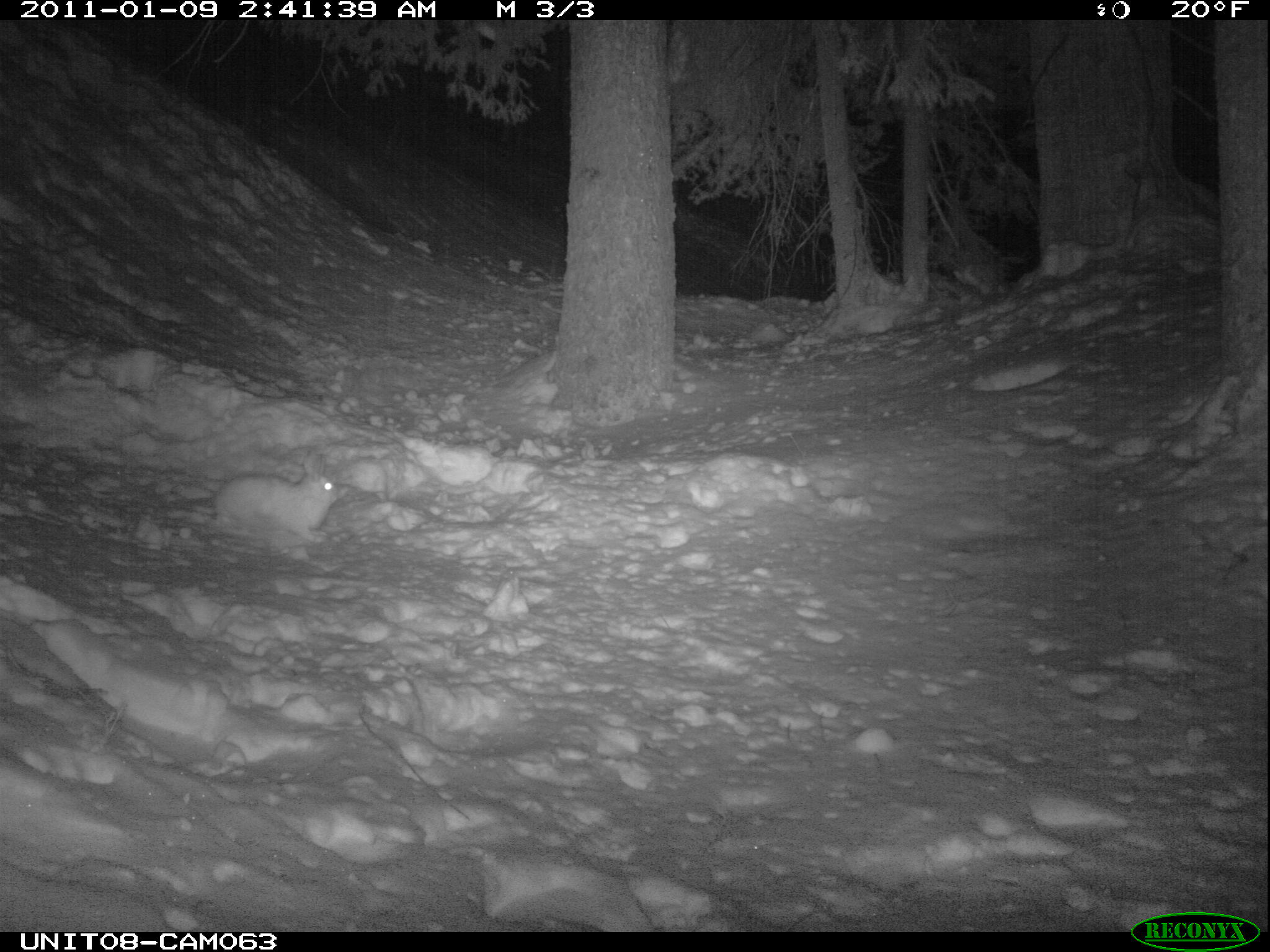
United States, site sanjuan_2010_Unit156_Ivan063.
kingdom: Animalia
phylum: Chordata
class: Mammalia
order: Lagomorpha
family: Leporidae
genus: Lepus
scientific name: Lepus americanus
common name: snowshoe hare